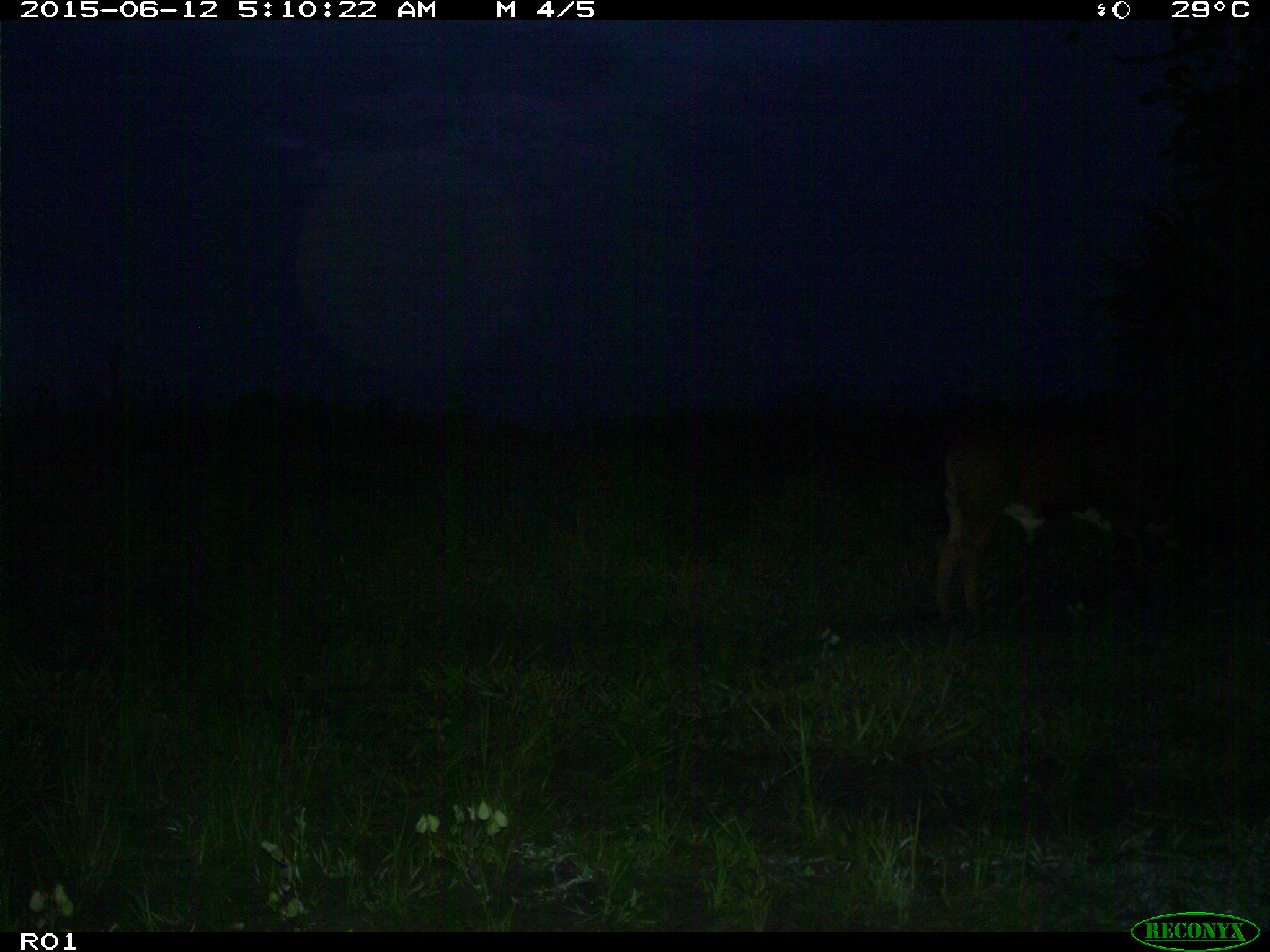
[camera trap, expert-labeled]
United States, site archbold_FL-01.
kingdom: Animalia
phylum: Chordata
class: Mammalia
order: Artiodactyla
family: Bovidae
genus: Bos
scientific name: Bos taurus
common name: domestic cow